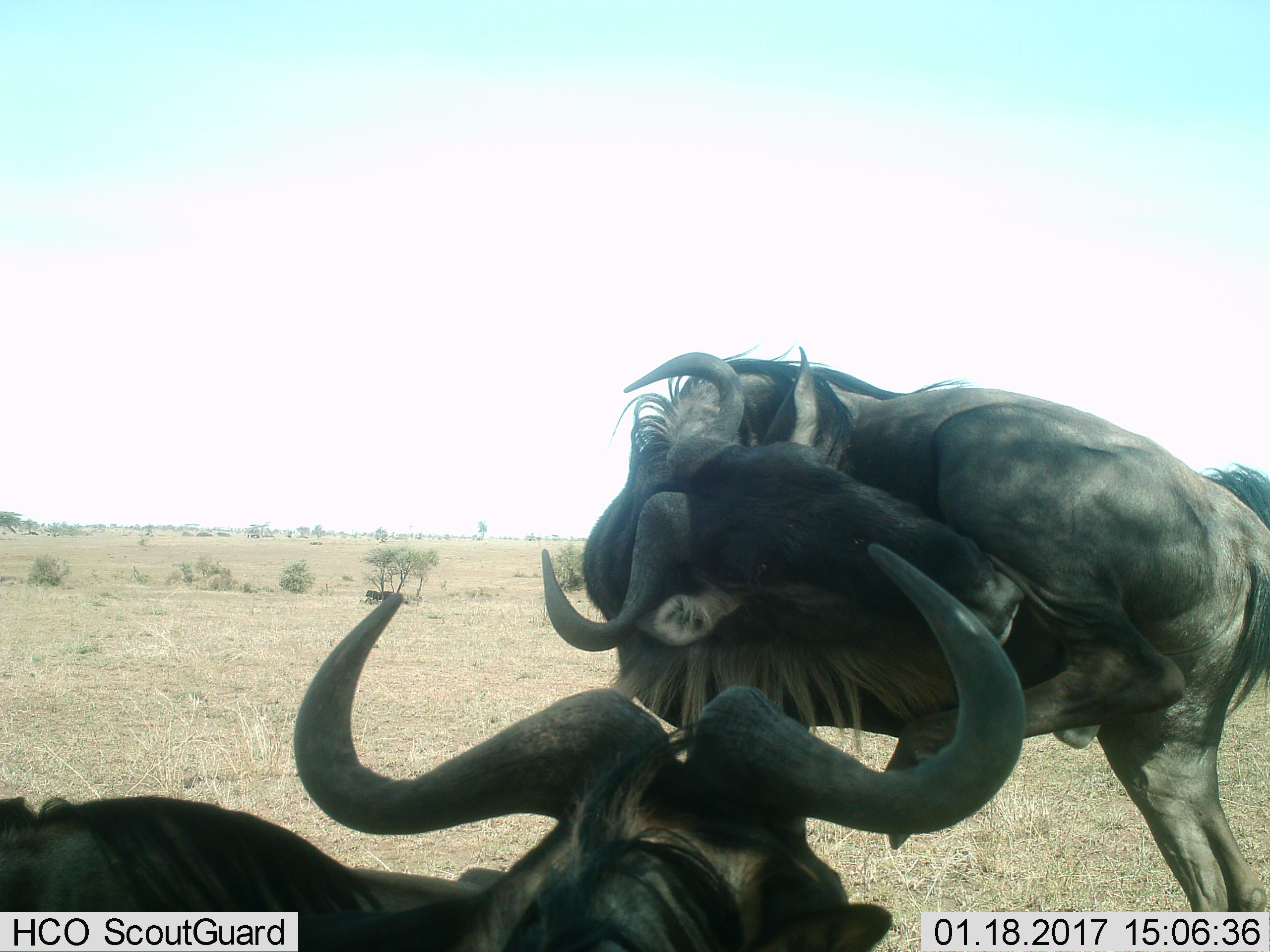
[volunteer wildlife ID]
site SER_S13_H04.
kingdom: Animalia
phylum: Chordata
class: Mammalia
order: Artiodactyla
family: Bovidae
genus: Connochaetes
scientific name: Connochaetes taurinus taurinus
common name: blue wildebeest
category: wildebeestblue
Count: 2.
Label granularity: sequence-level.